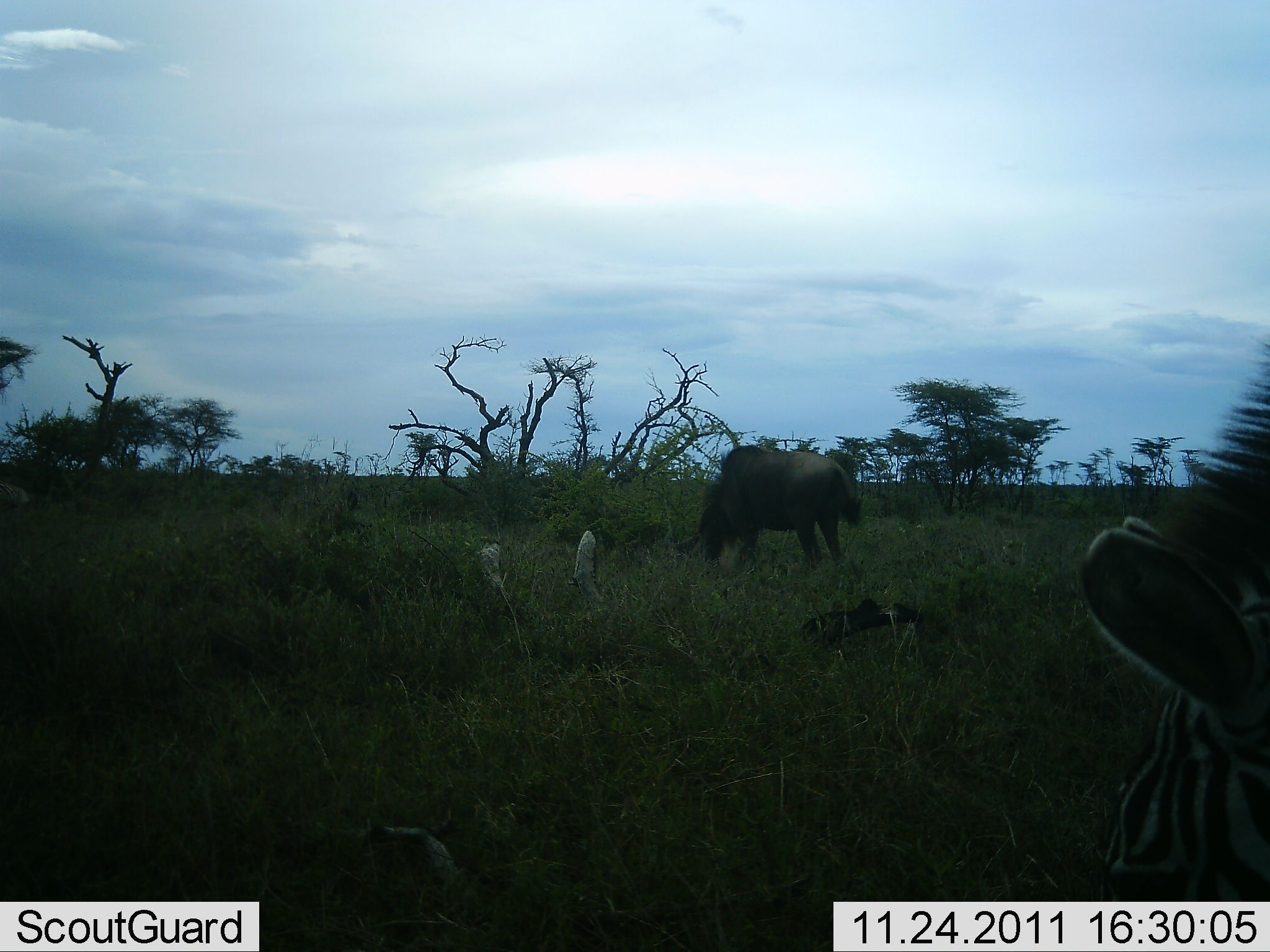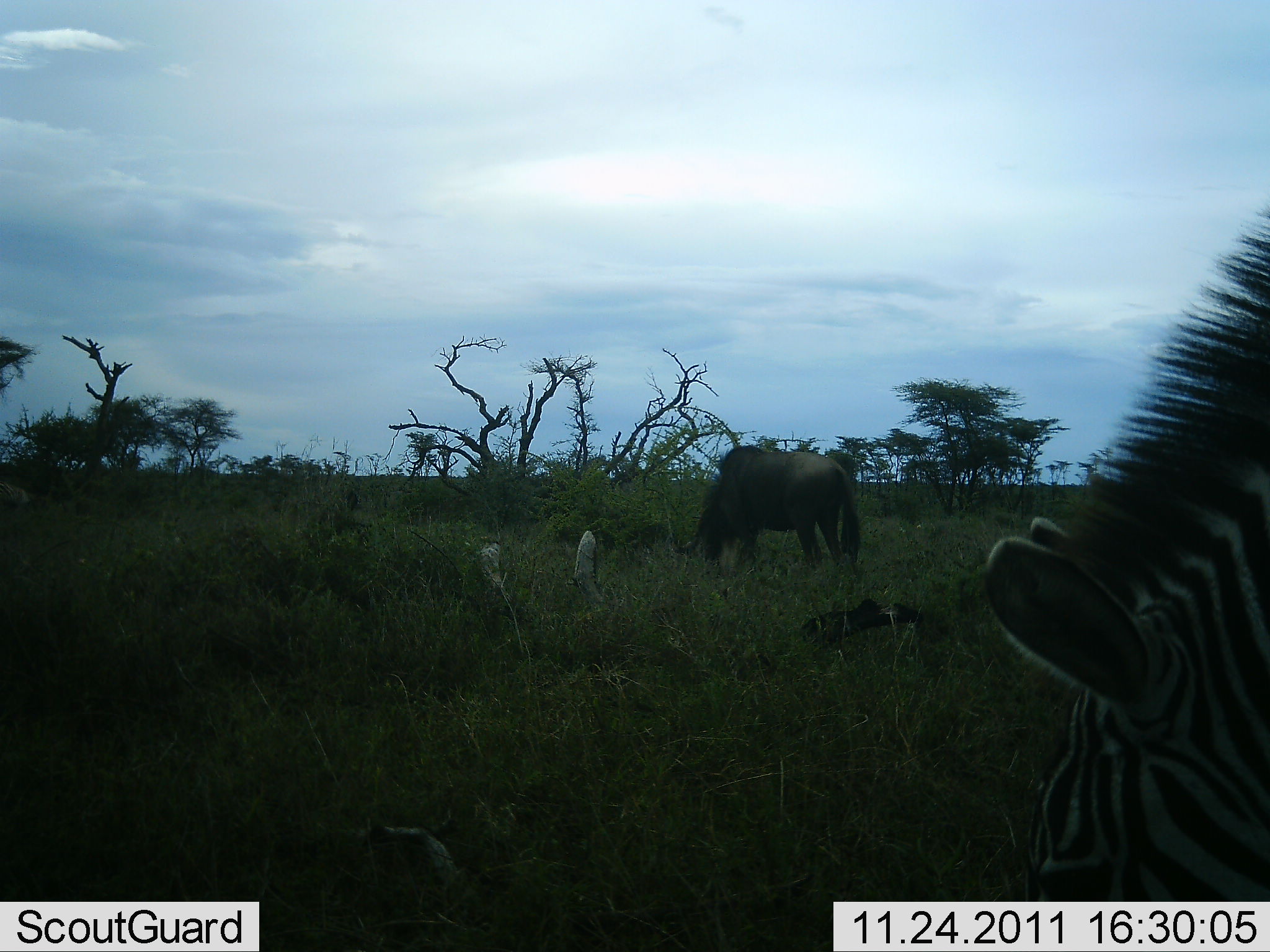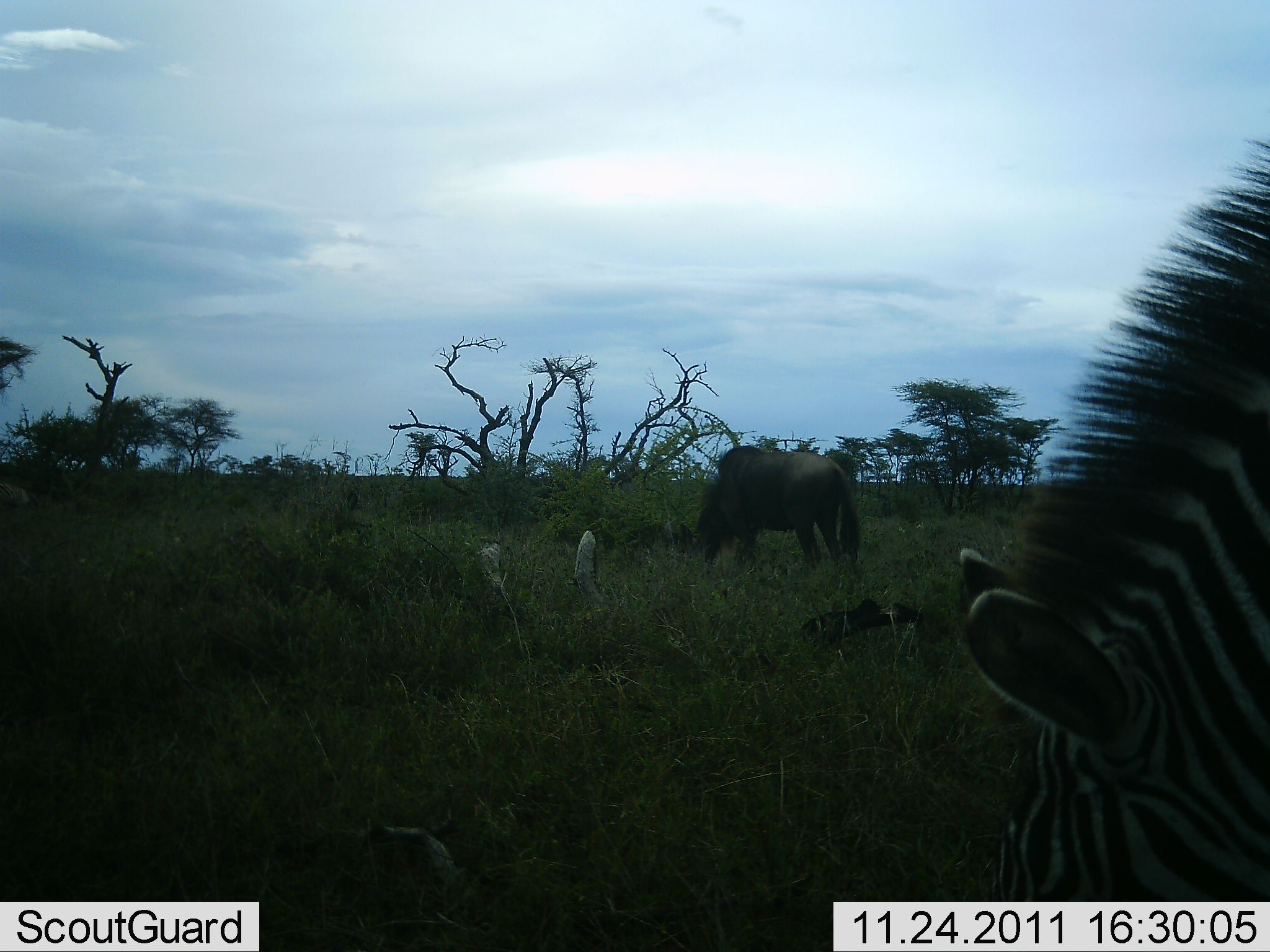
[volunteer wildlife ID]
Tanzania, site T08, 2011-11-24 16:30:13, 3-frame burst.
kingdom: Animalia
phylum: Chordata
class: Mammalia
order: Artiodactyla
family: Bovidae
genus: Connochaetes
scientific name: Connochaetes taurinus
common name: blue wildebeest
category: wildebeest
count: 1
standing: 31%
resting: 0%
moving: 0%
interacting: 0%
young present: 0%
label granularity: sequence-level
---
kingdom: Animalia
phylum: Chordata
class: Mammalia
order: Perissodactyla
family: Equidae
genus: Equus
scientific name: Equus quagga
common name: plains zebra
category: zebra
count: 1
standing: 31%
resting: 0%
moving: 0%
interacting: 0%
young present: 0%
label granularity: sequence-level